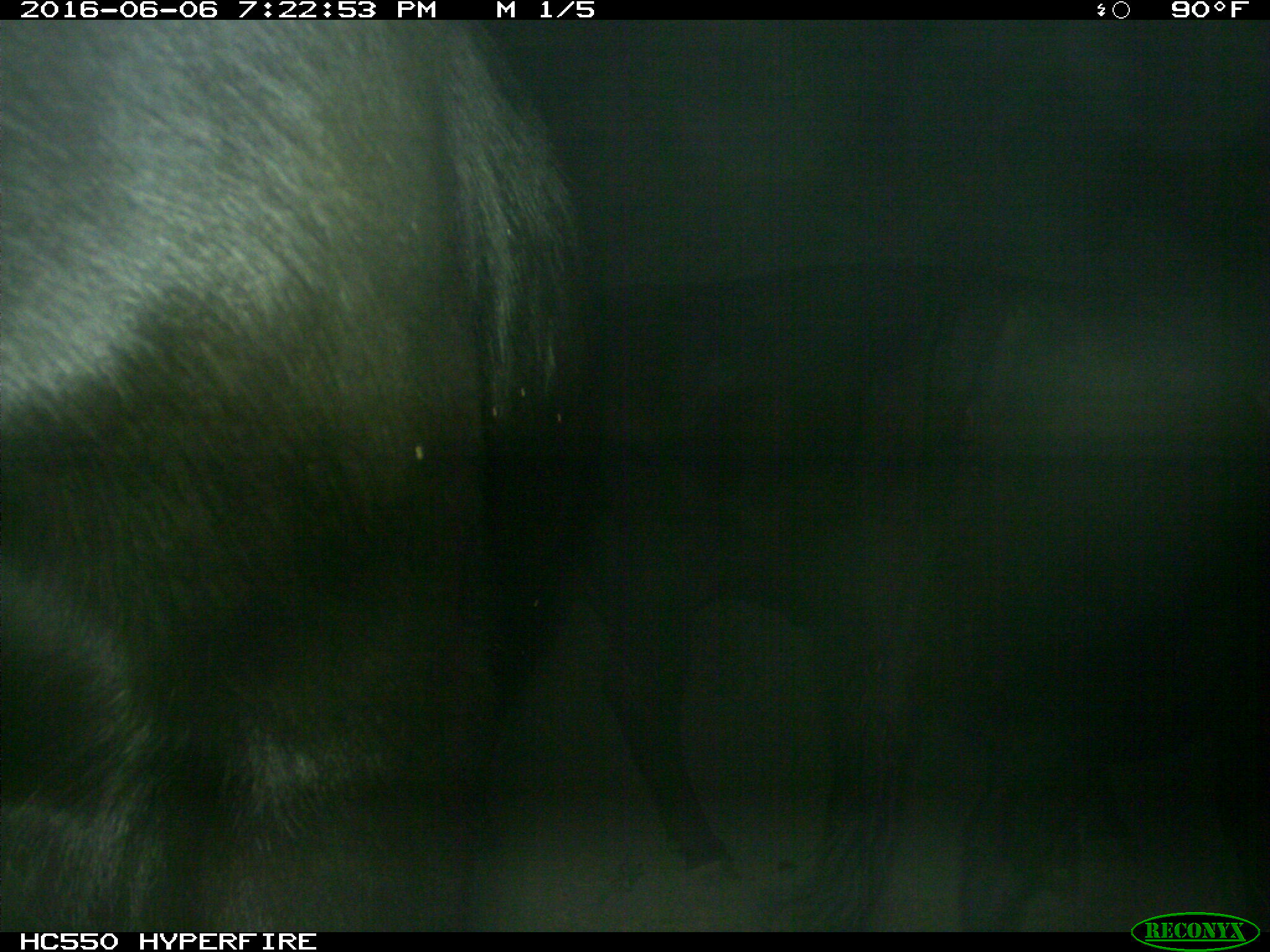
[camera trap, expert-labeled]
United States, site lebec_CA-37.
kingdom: Animalia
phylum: Chordata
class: Mammalia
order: Artiodactyla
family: Bovidae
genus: Bos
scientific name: Bos taurus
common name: domestic cow